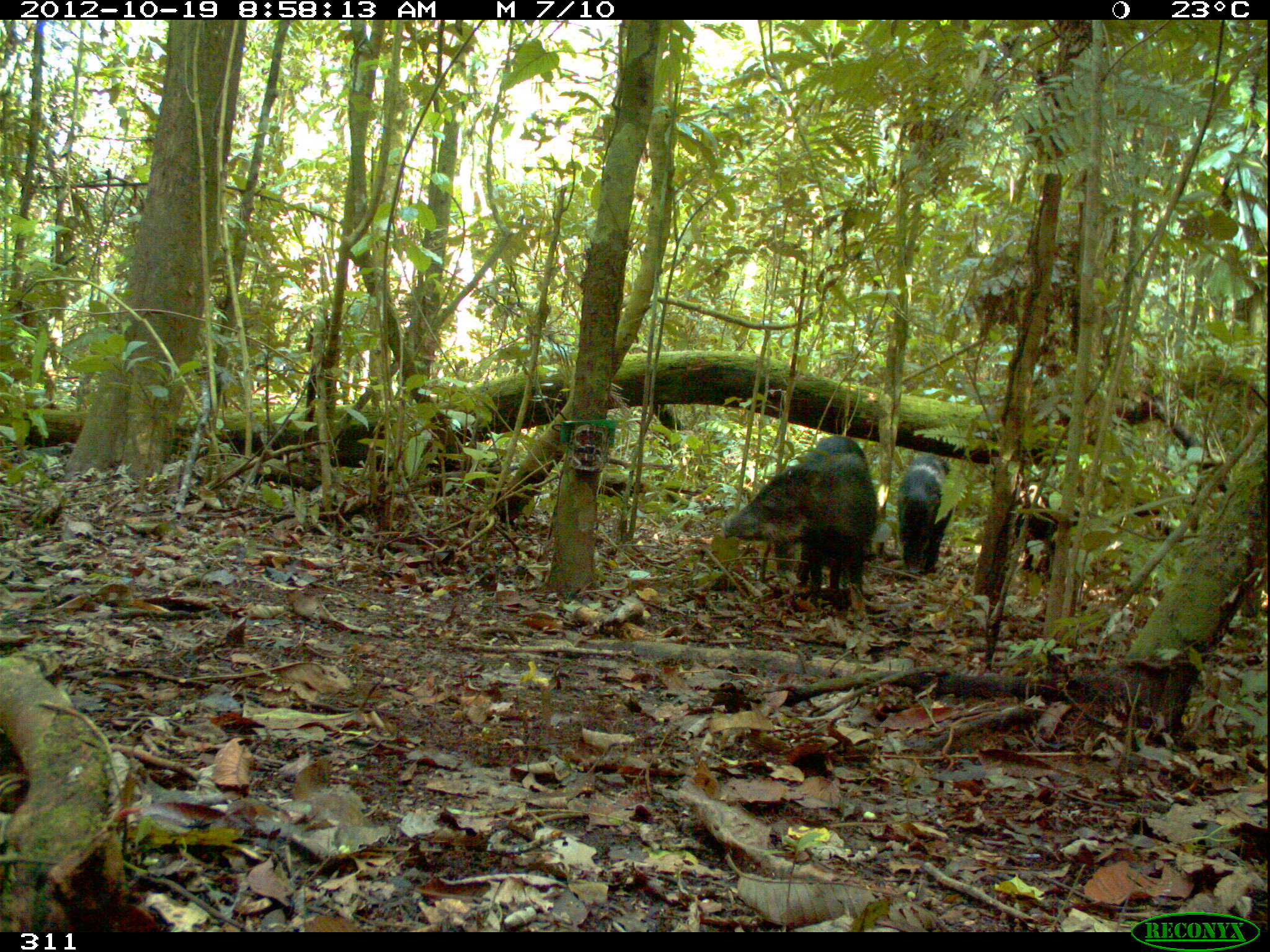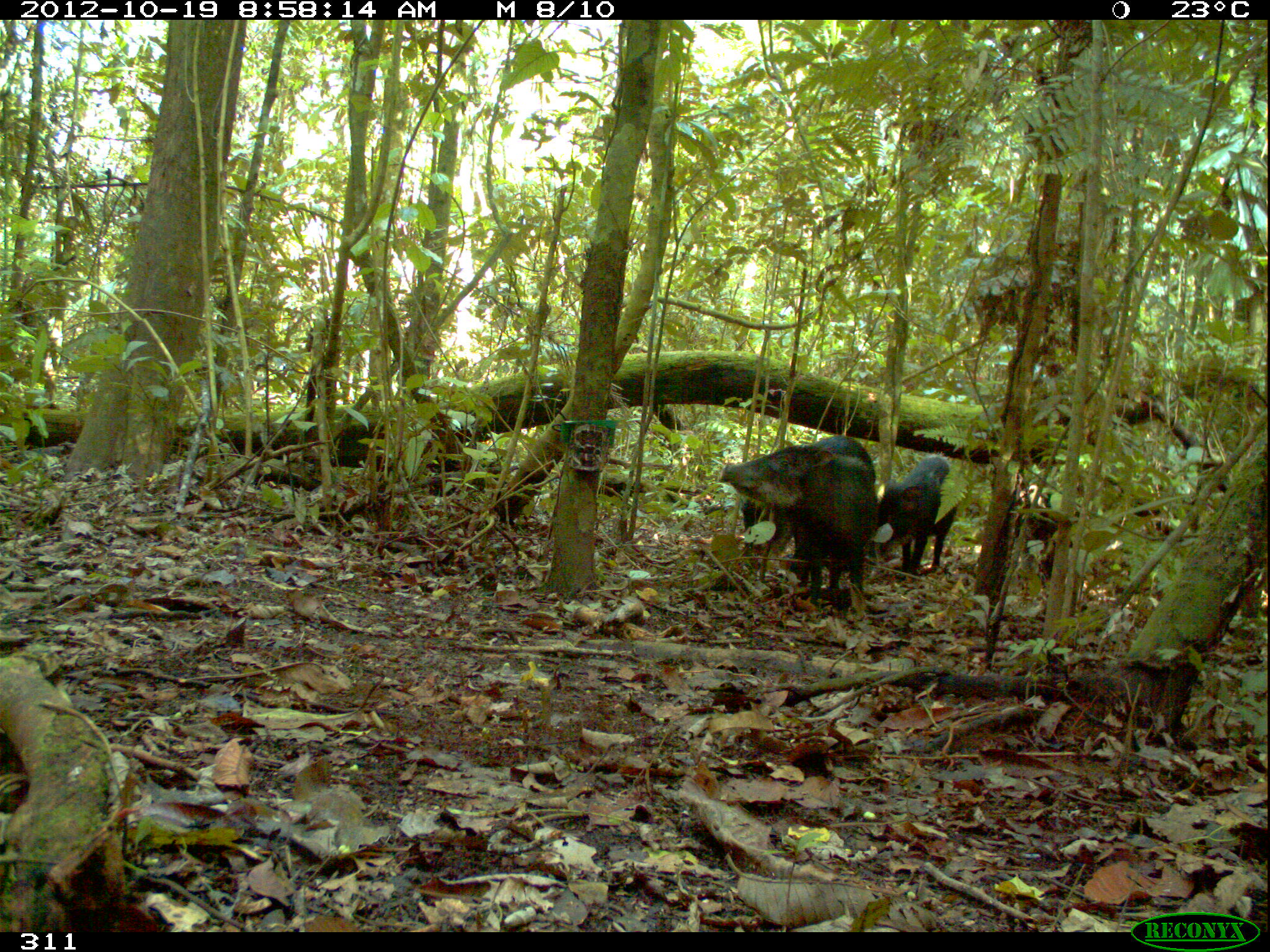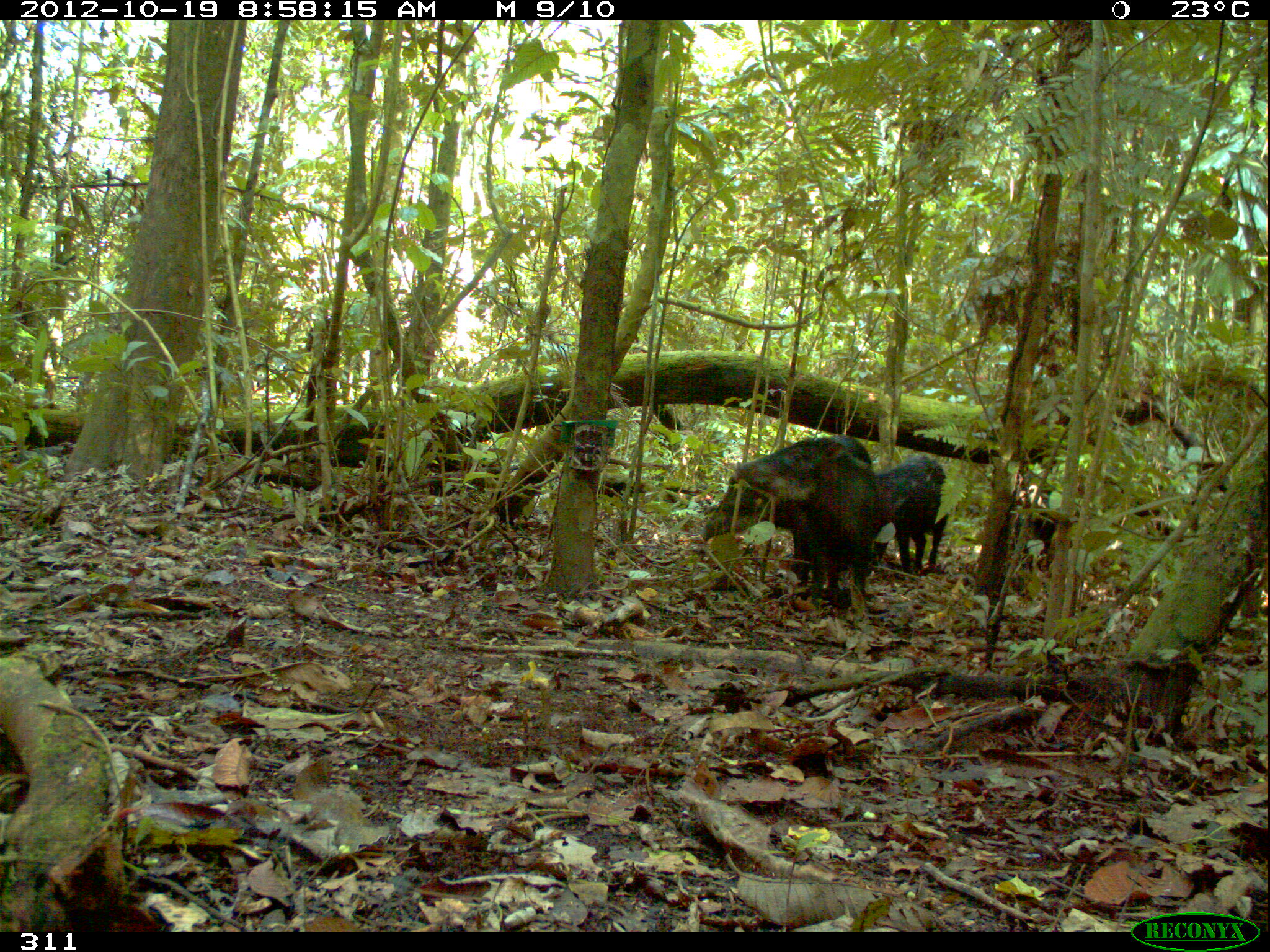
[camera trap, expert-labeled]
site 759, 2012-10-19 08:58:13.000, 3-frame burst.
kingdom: Animalia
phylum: Chordata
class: Mammalia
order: Artiodactyla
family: Tayassuidae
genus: Tayassu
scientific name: Tayassu pecari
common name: white-lipped peccary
Tayassu pecari (white-lipped peccary).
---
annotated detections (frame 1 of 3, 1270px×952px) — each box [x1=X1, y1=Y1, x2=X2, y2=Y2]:
tayassu pecari: [x1=722, y1=434, x2=879, y2=610]; [x1=1004, y1=497, x2=1092, y2=587]; [x1=896, y1=452, x2=952, y2=578]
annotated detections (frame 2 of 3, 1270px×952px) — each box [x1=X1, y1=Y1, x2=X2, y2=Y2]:
tayassu pecari: [x1=717, y1=435, x2=877, y2=600]; [x1=875, y1=453, x2=958, y2=580]; [x1=1014, y1=507, x2=1079, y2=578]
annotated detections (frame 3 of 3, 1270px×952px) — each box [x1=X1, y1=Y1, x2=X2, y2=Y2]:
tayassu pecari: [x1=699, y1=435, x2=877, y2=604]; [x1=846, y1=454, x2=949, y2=574]